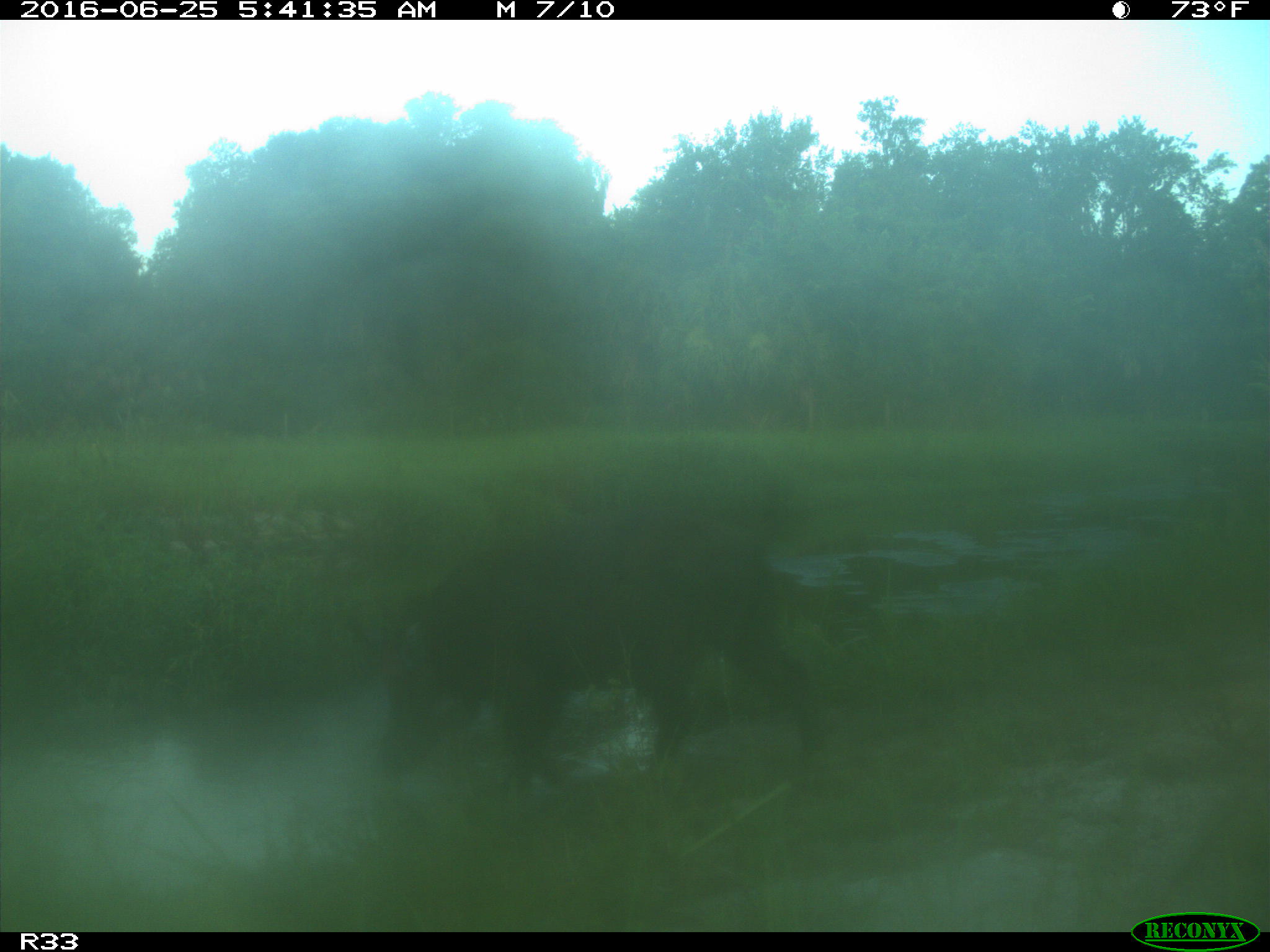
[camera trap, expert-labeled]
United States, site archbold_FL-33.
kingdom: Animalia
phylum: Chordata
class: Mammalia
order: Artiodactyla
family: Suidae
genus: Sus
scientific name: Sus scrofa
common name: wild boar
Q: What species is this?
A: Sus scrofa (wild boar).